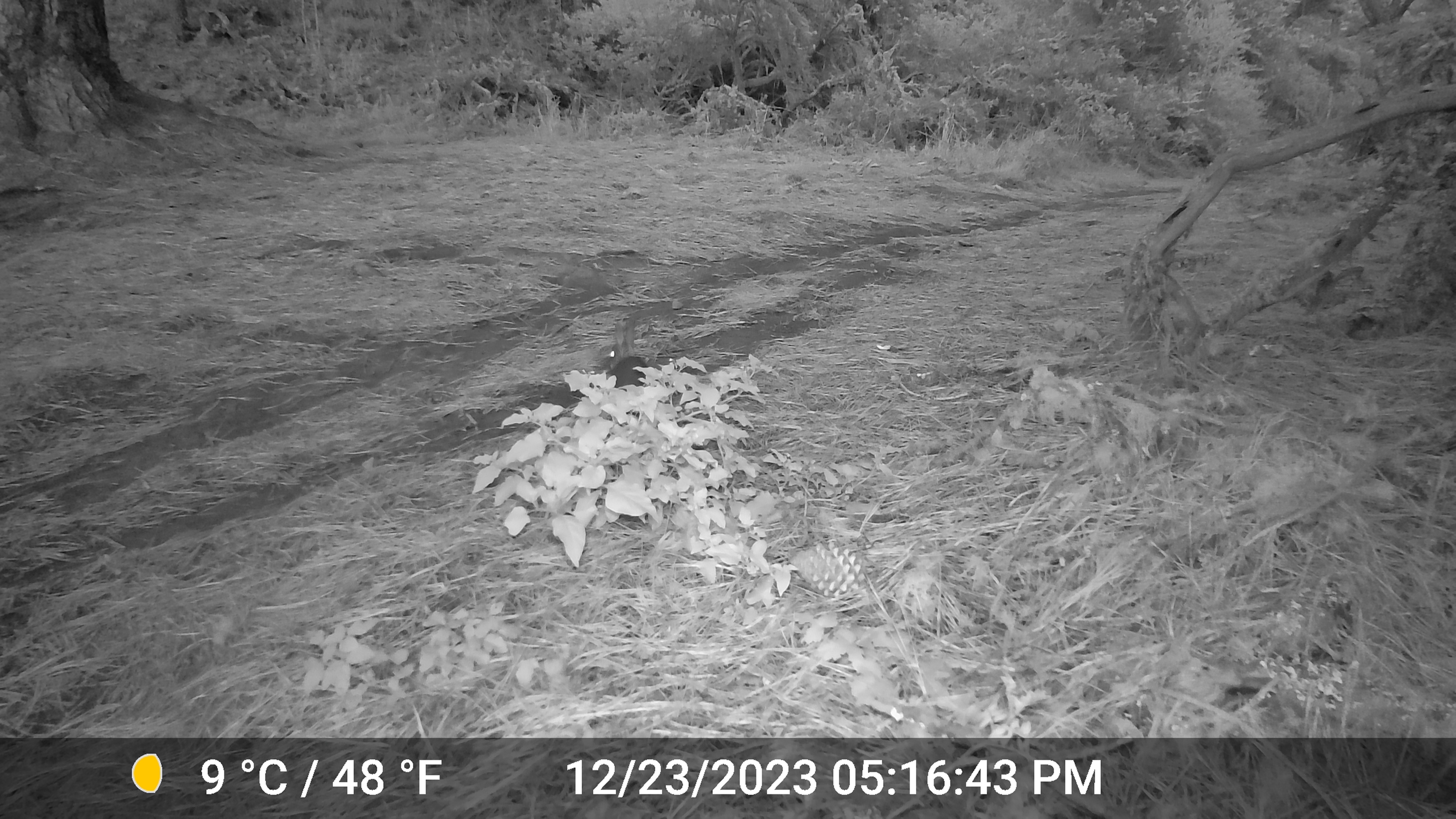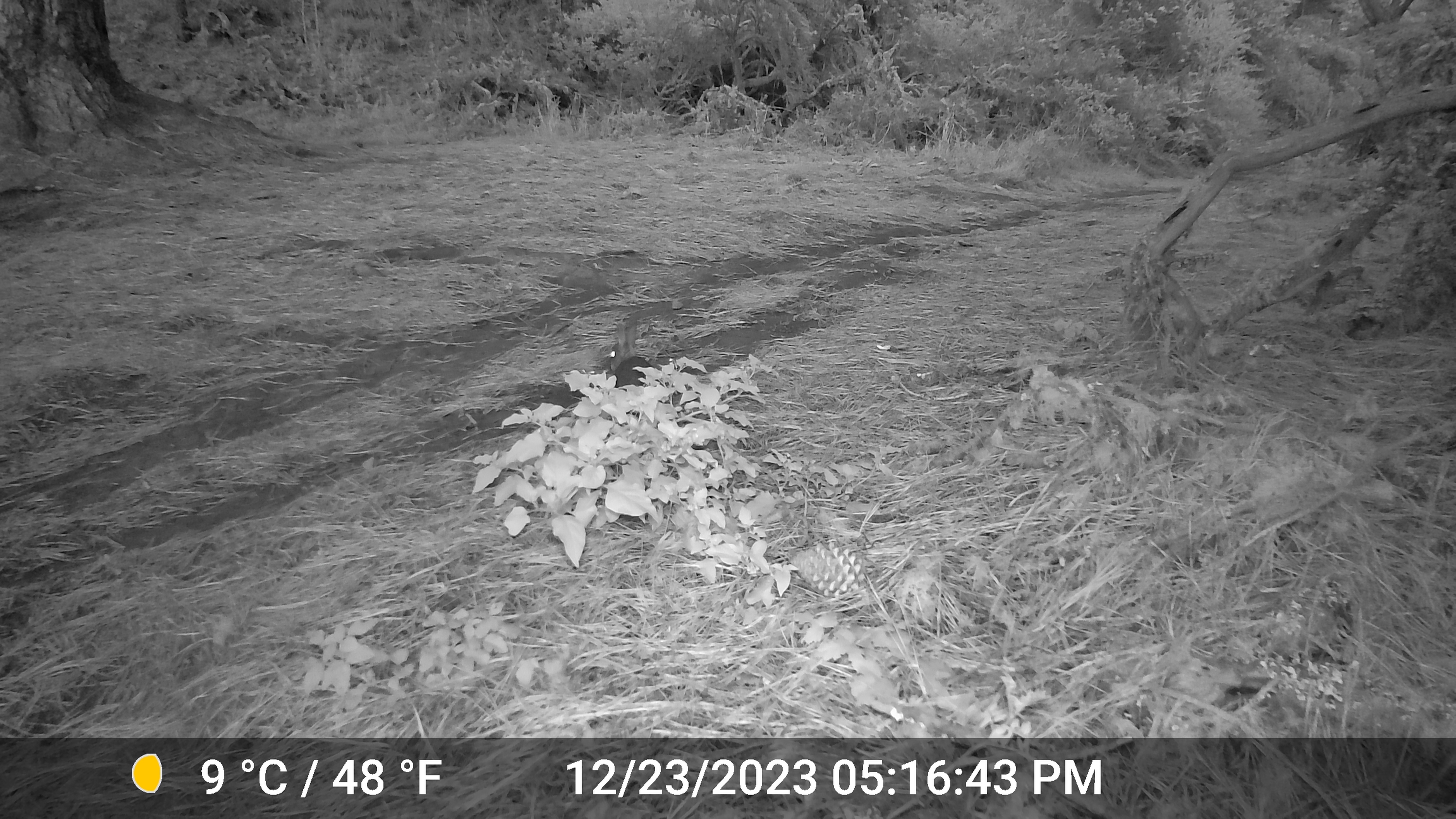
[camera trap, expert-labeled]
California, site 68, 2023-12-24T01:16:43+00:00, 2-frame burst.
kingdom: Animalia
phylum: Chordata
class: Mammalia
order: Lagomorpha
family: Leporidae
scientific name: Leporidae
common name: rabbit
Rabbit (Leporidae).